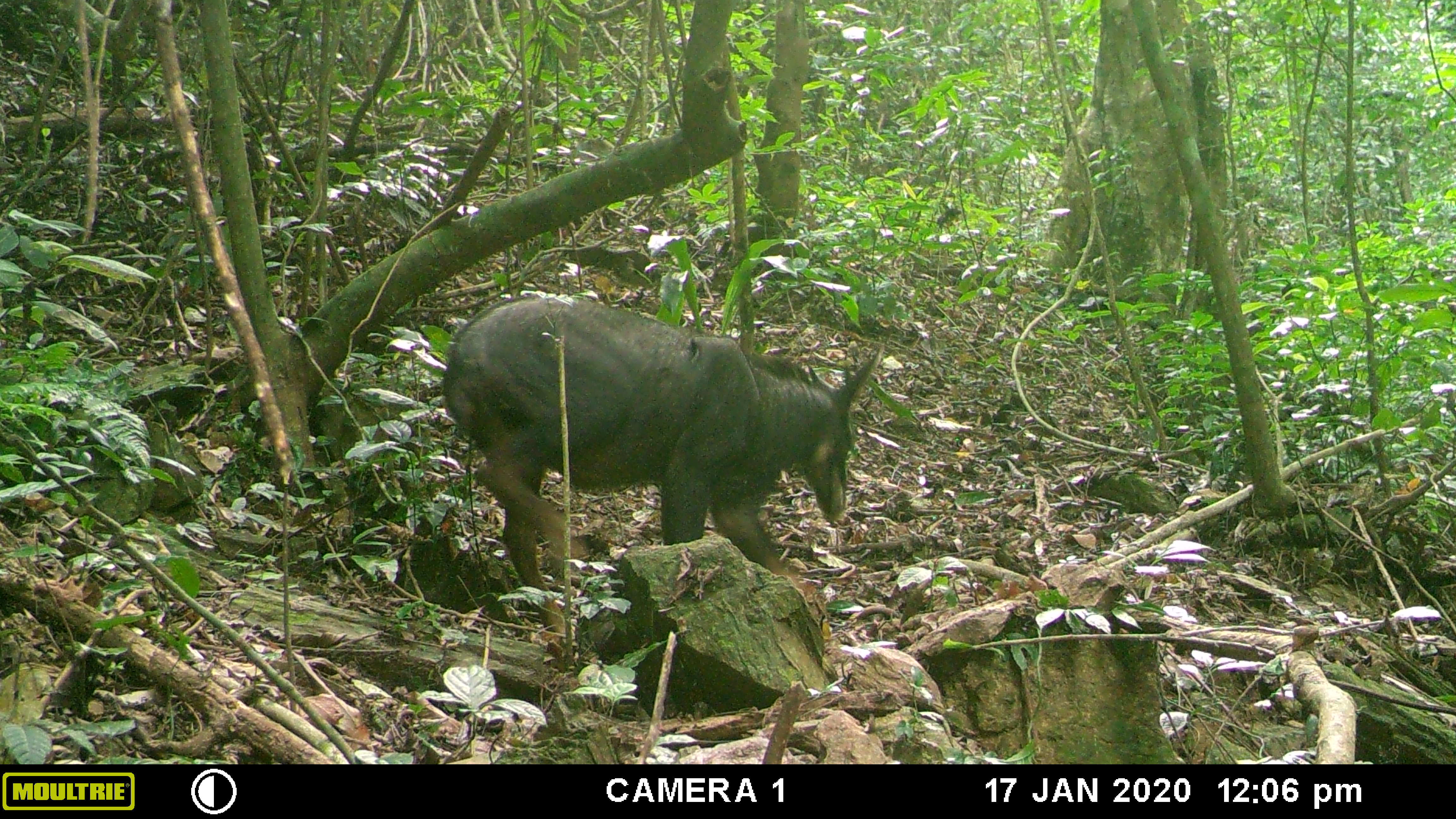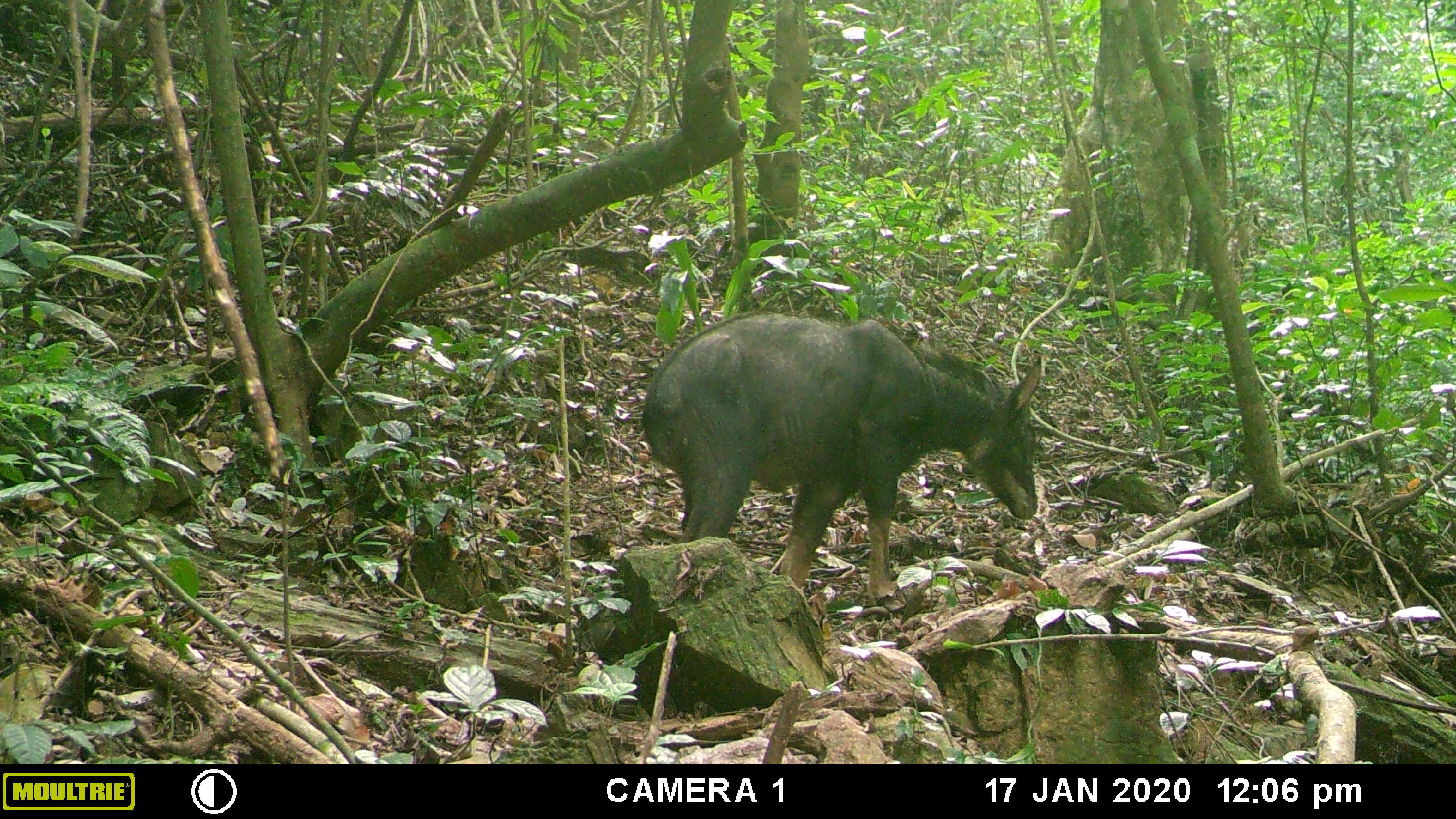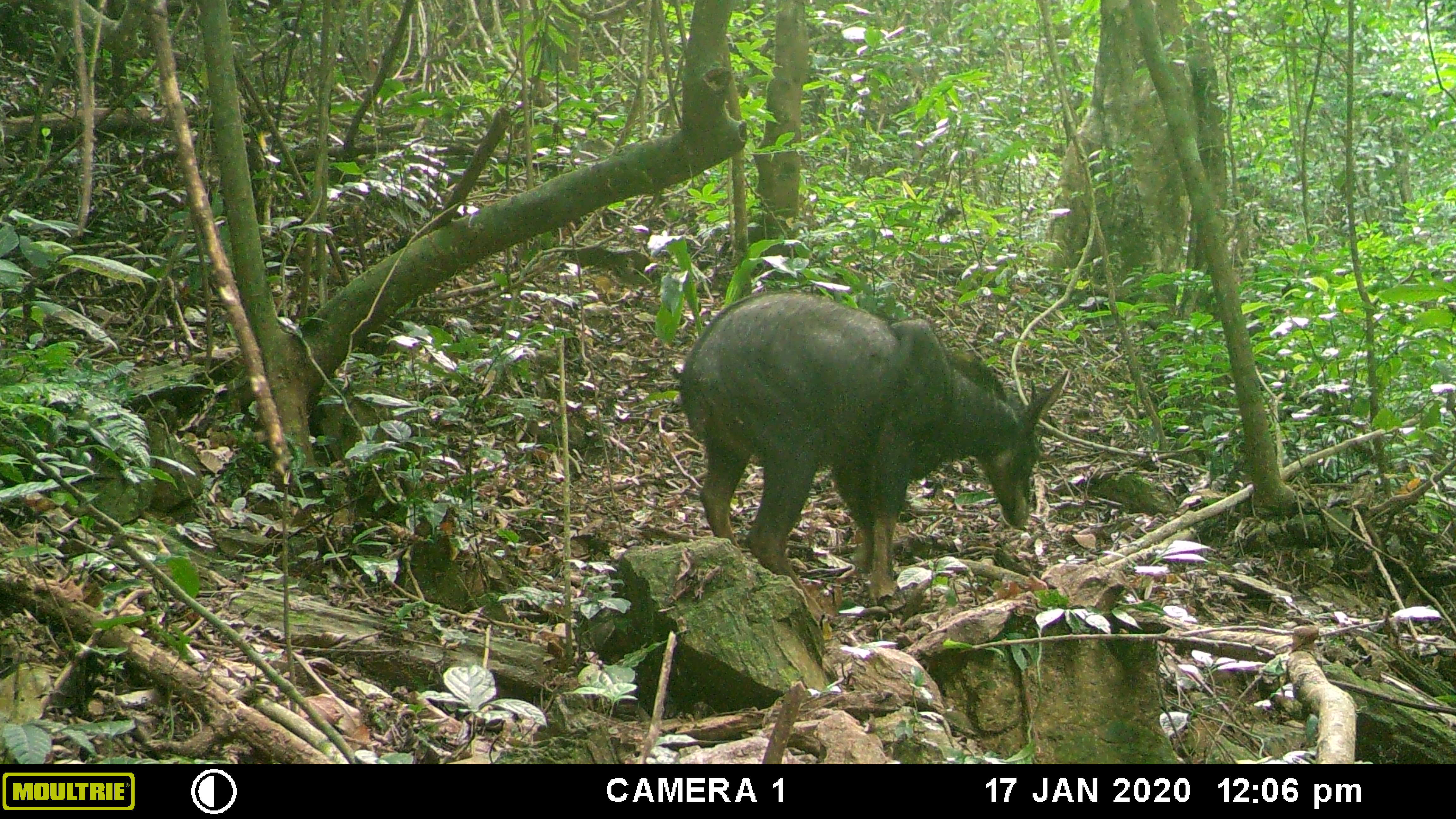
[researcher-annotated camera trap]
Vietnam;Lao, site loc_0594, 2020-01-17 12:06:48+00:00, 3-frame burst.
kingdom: Animalia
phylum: Chordata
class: Mammalia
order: Artiodactyla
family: Bovidae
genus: Capricornis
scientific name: Capricornis sumatraensis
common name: chinese serow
Chinese serow (Capricornis sumatraensis). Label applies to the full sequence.